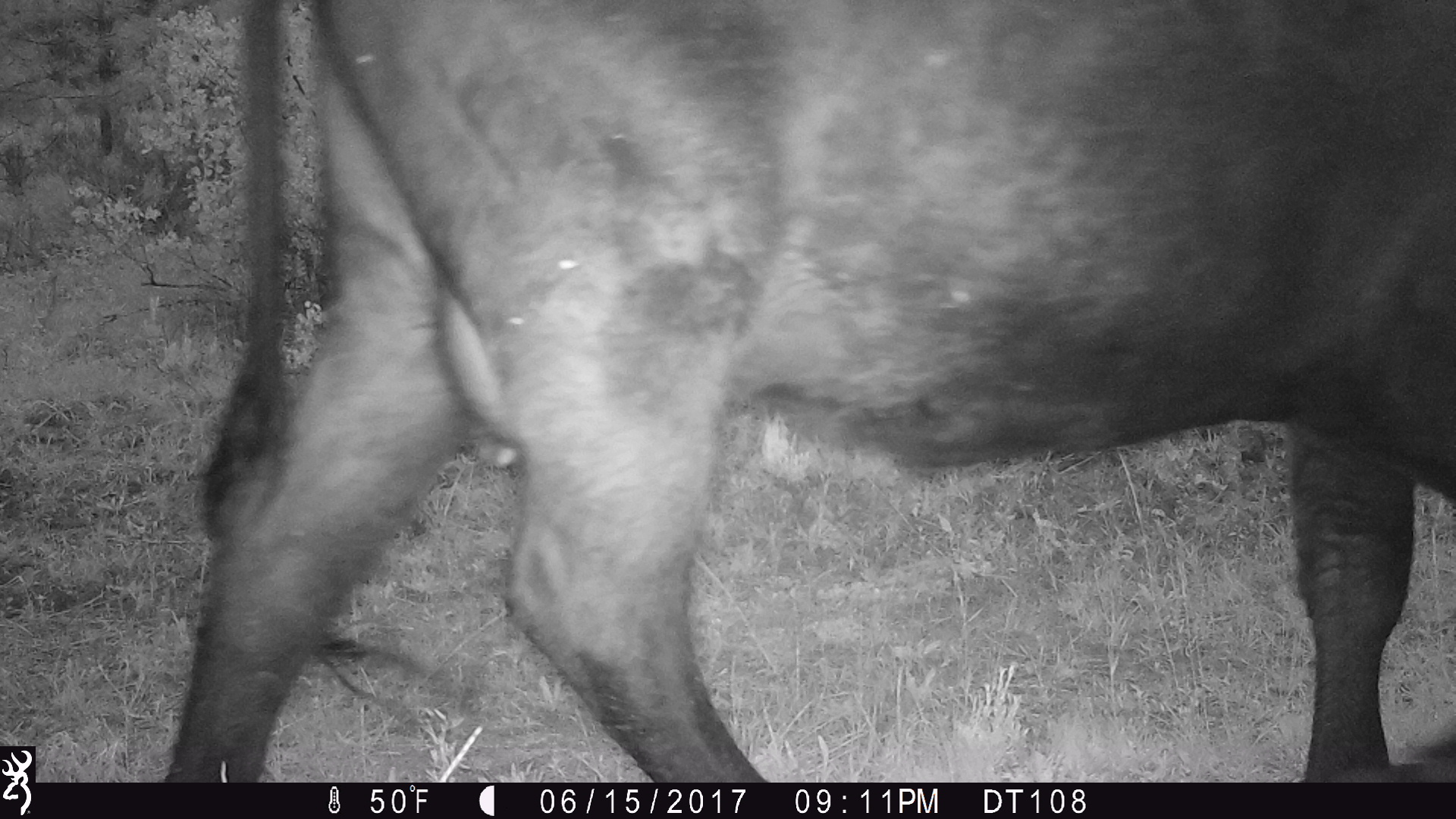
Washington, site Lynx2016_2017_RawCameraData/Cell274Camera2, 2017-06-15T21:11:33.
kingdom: Animalia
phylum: Chordata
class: Mammalia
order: Artiodactyla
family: Bovidae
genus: Bos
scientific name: Bos taurus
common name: domestic cattle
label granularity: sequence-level